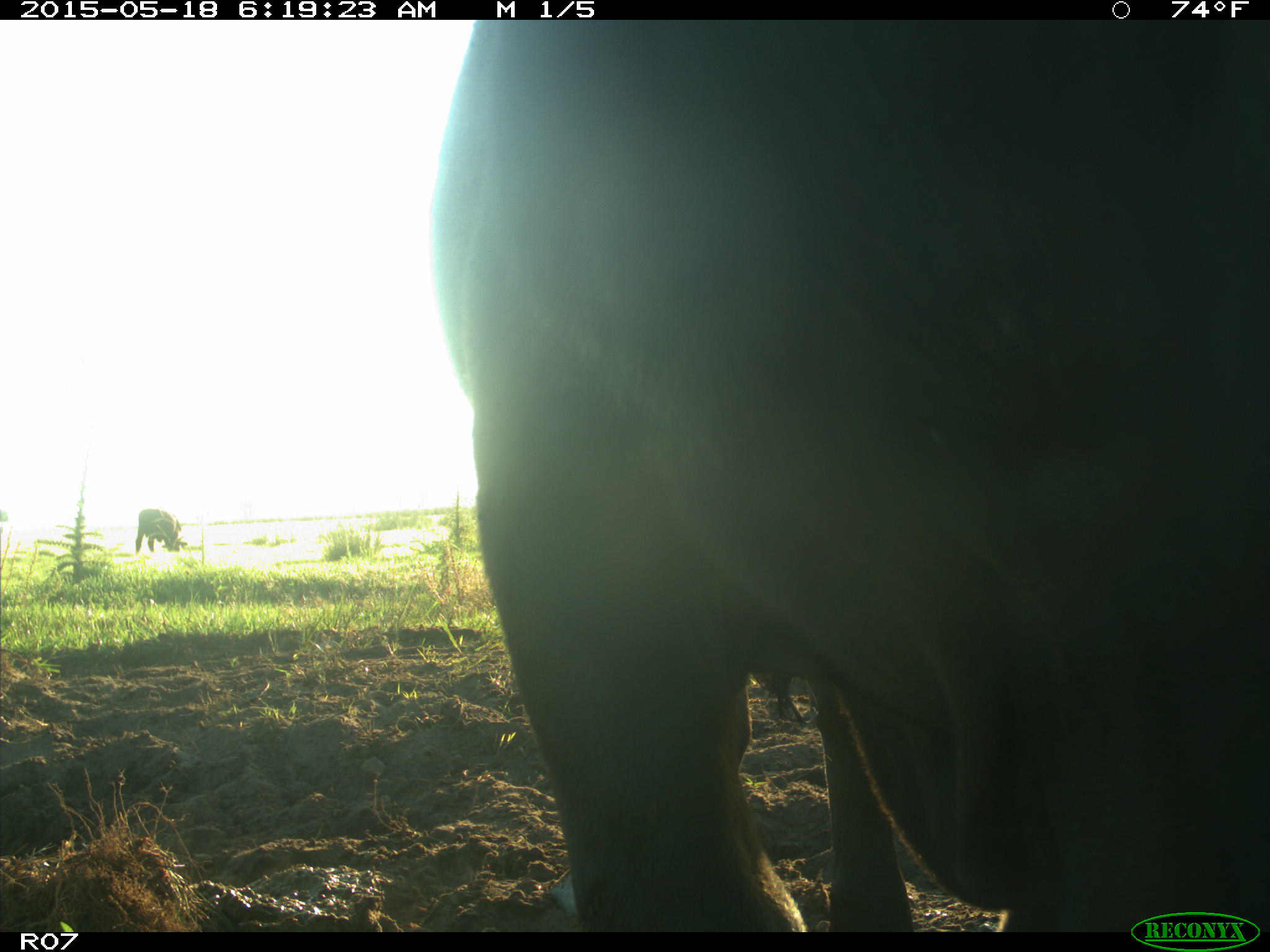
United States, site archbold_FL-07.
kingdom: Animalia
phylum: Chordata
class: Mammalia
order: Artiodactyla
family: Bovidae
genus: Bos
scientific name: Bos taurus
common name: domestic cow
Bos taurus (domestic cow).